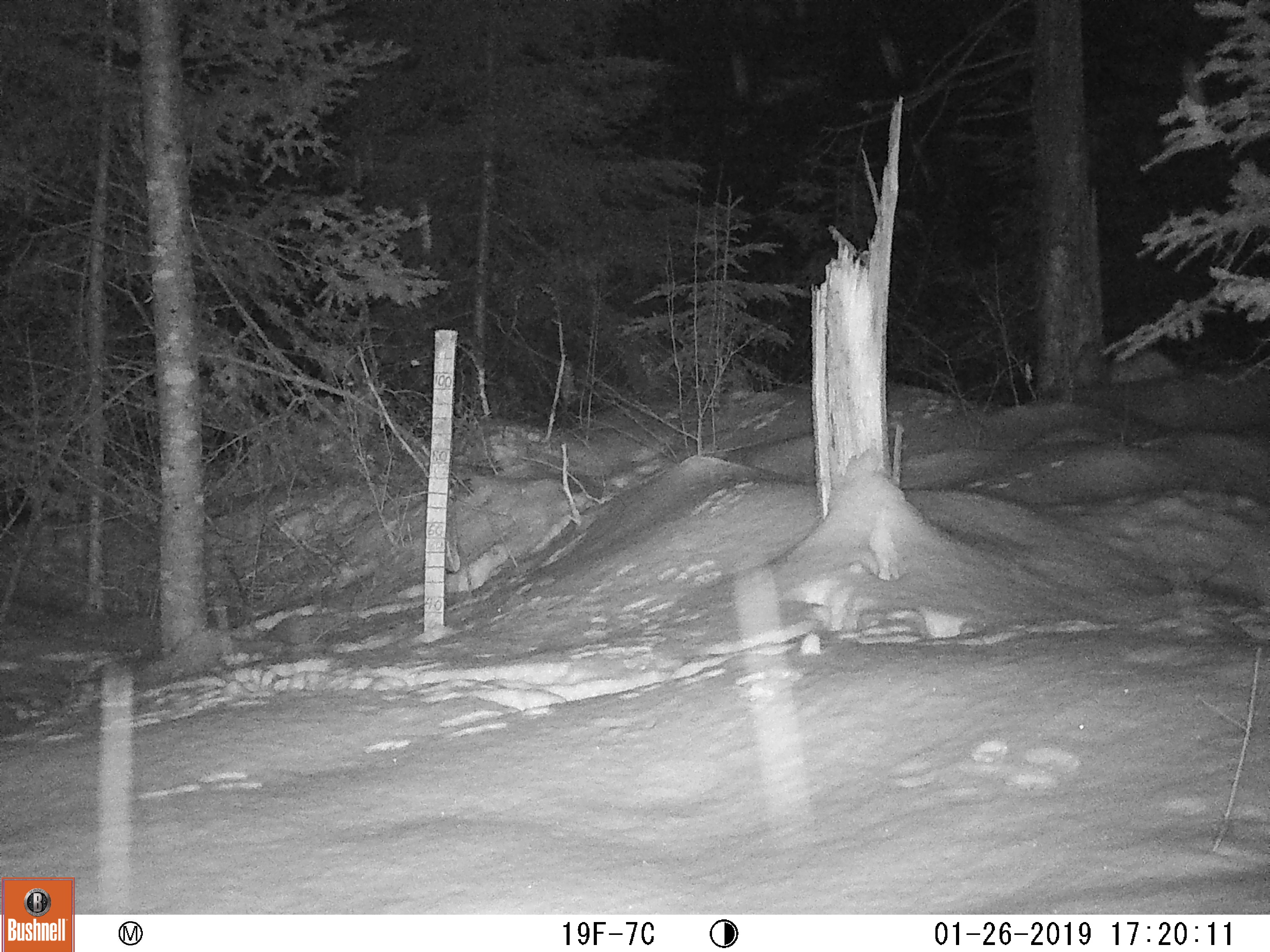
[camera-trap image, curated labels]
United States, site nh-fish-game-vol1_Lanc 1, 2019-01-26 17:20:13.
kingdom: Animalia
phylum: Chordata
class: Mammalia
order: Lagomorpha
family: Leporidae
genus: Lepus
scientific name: Lepus americanus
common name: snowshoe hare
Snowshoe hare (Lepus americanus).